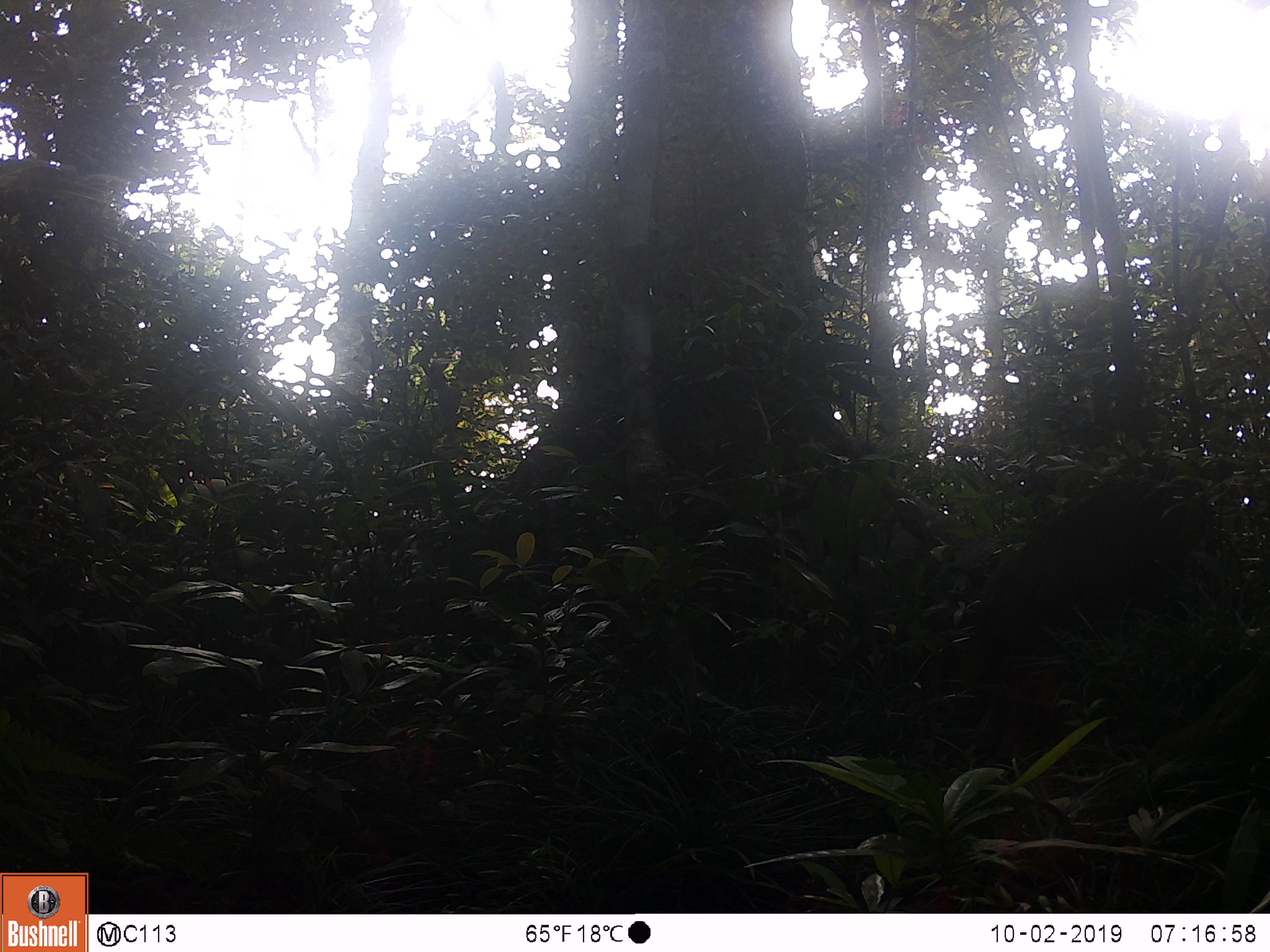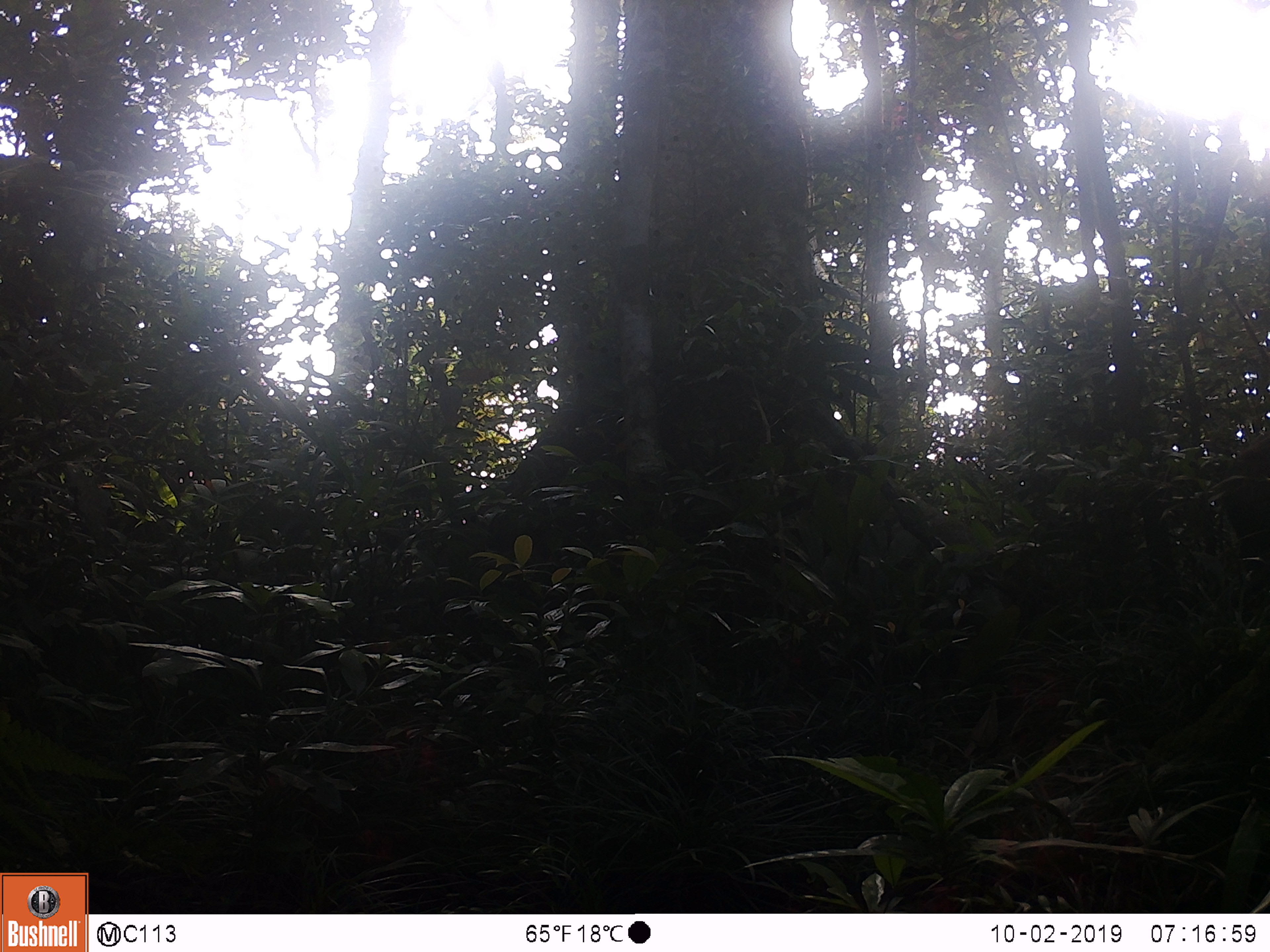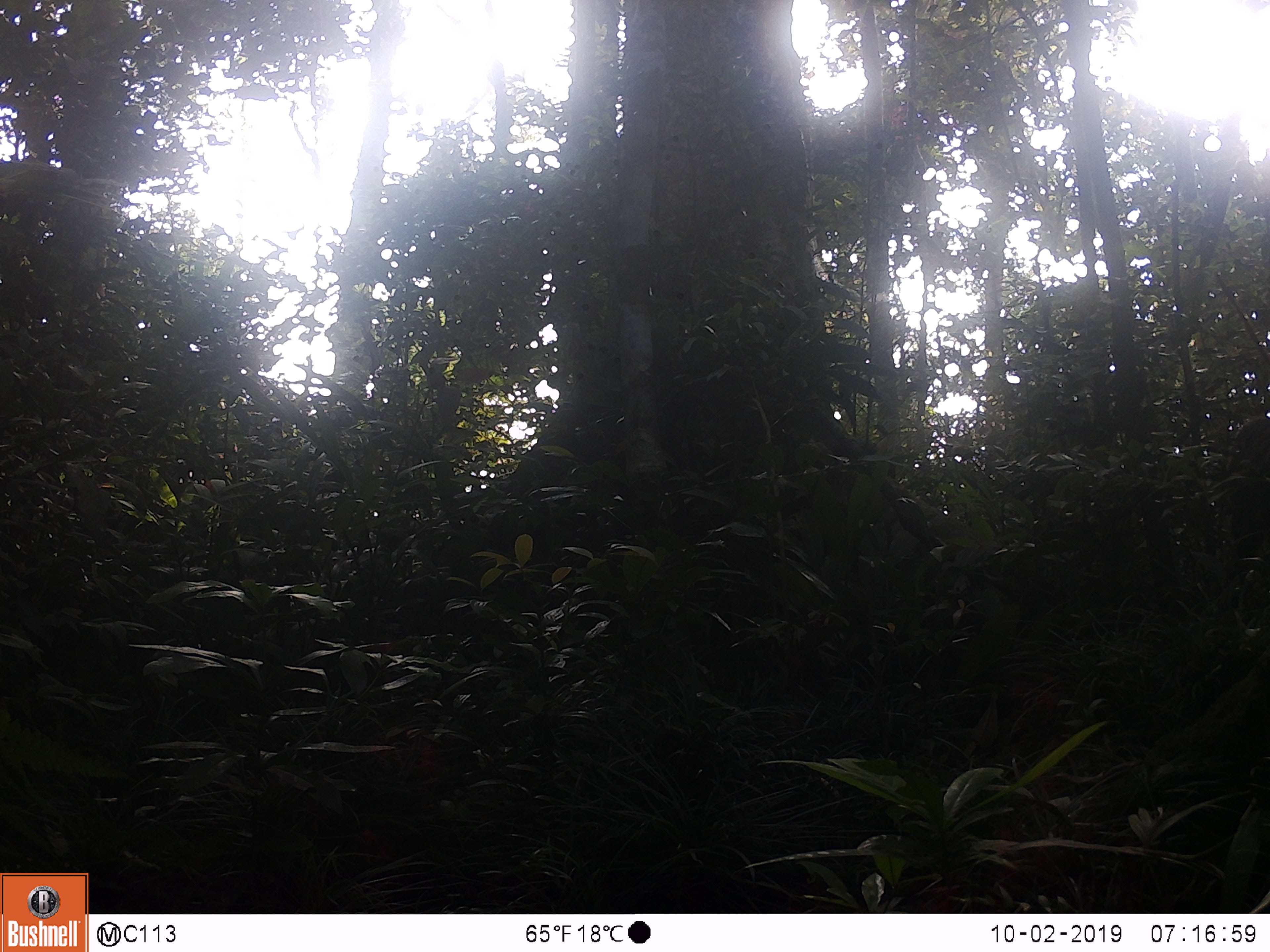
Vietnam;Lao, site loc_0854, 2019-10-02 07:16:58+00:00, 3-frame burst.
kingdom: Animalia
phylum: Chordata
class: Mammalia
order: Primates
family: Cercopithecidae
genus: Macaca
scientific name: Macaca arctoides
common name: stump-tailed macaque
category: stump tailed macaque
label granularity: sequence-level